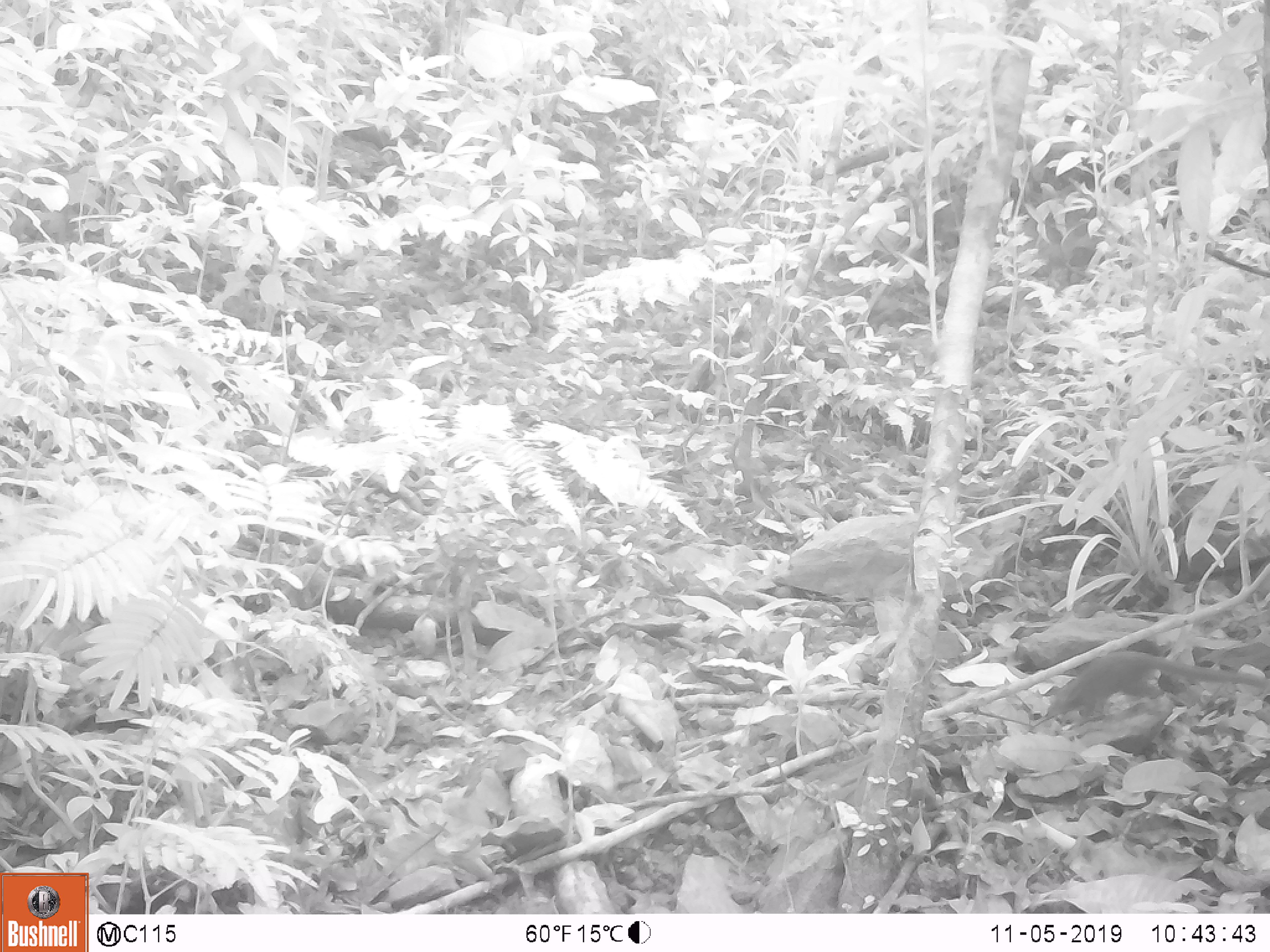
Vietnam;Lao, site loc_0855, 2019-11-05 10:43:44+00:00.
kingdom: Animalia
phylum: Chordata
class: Mammalia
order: Scandentia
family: Tupaiidae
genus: Tupaia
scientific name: Tupaia belangeri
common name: northern treeshrew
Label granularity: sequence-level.